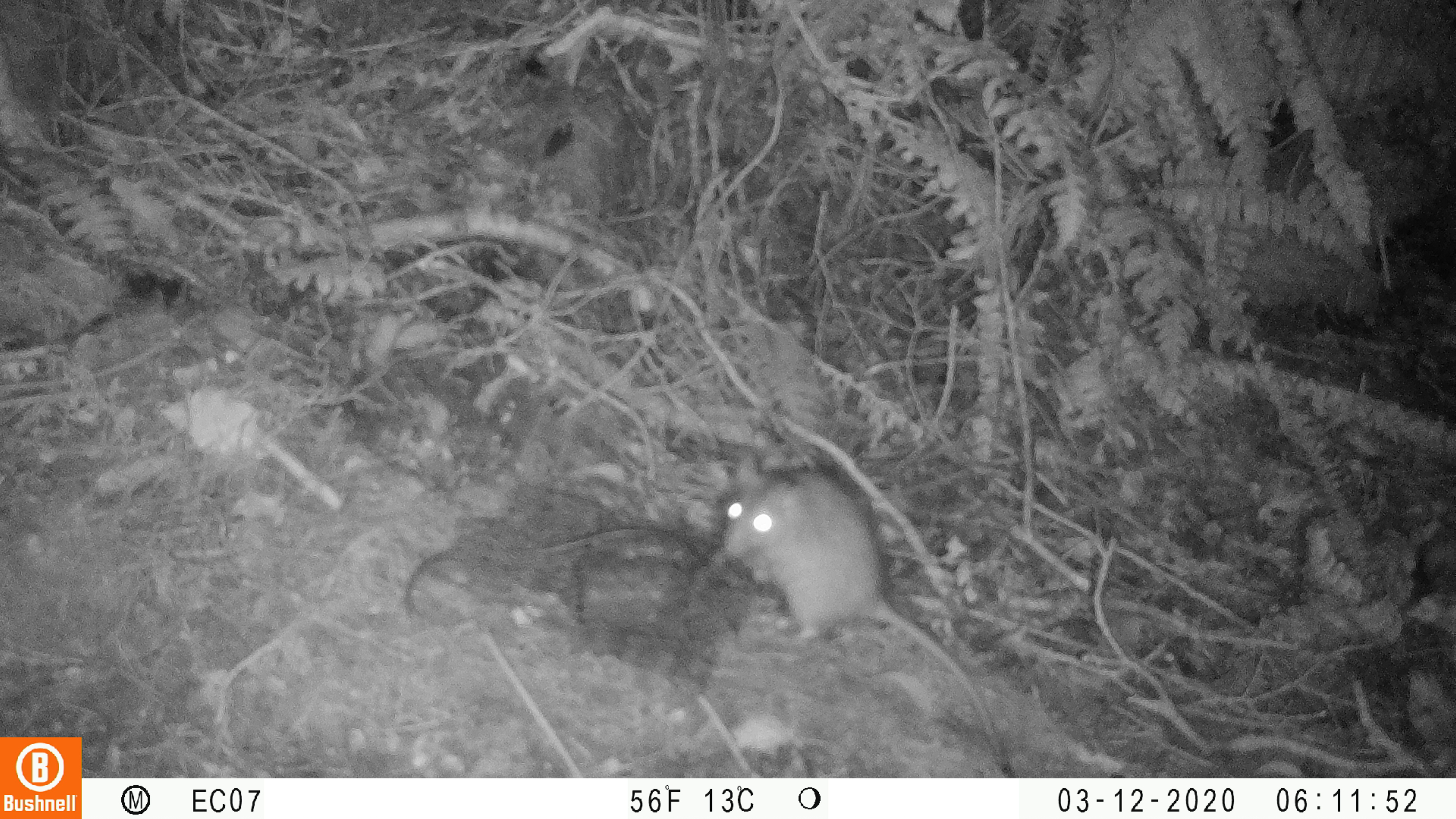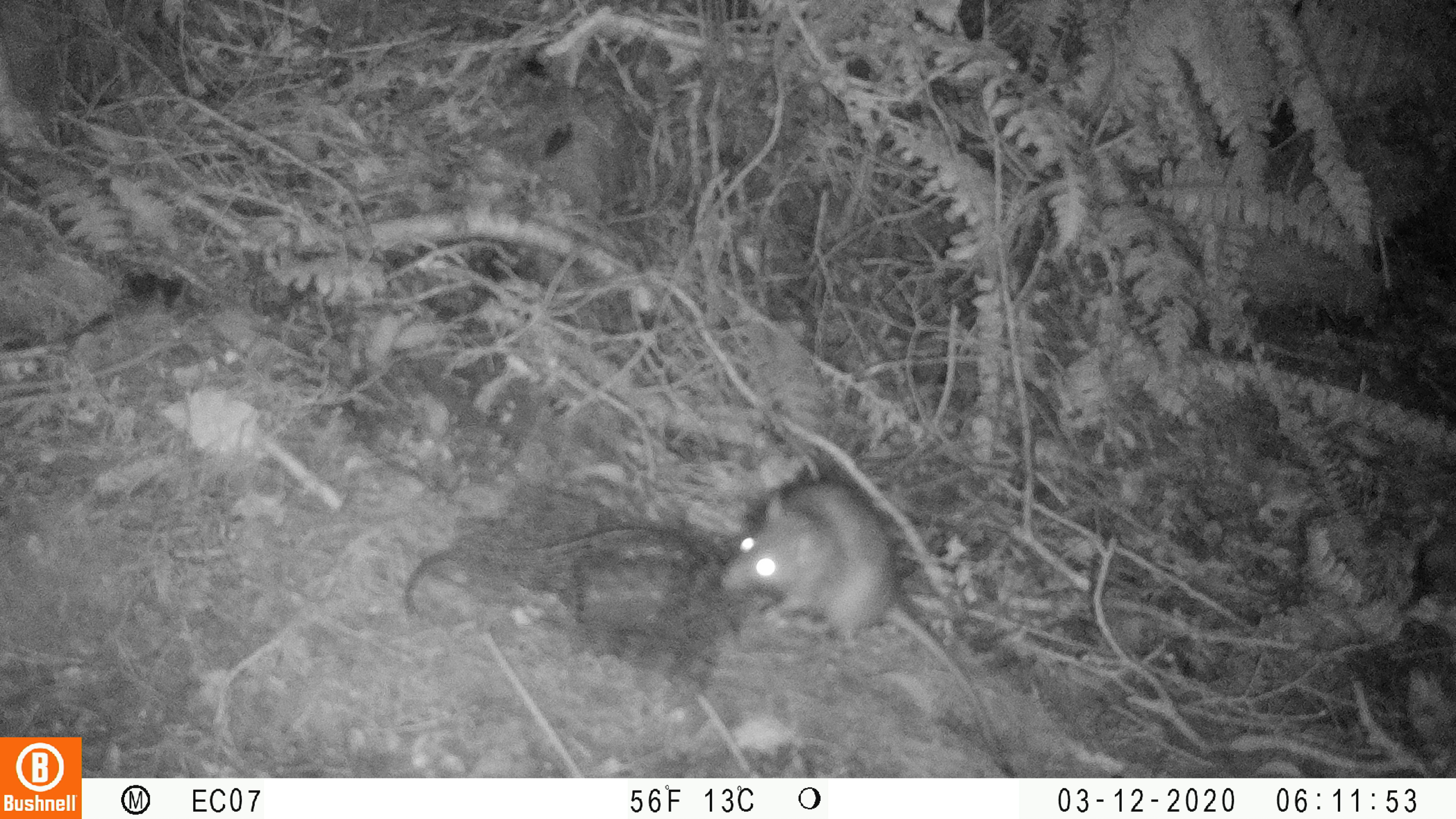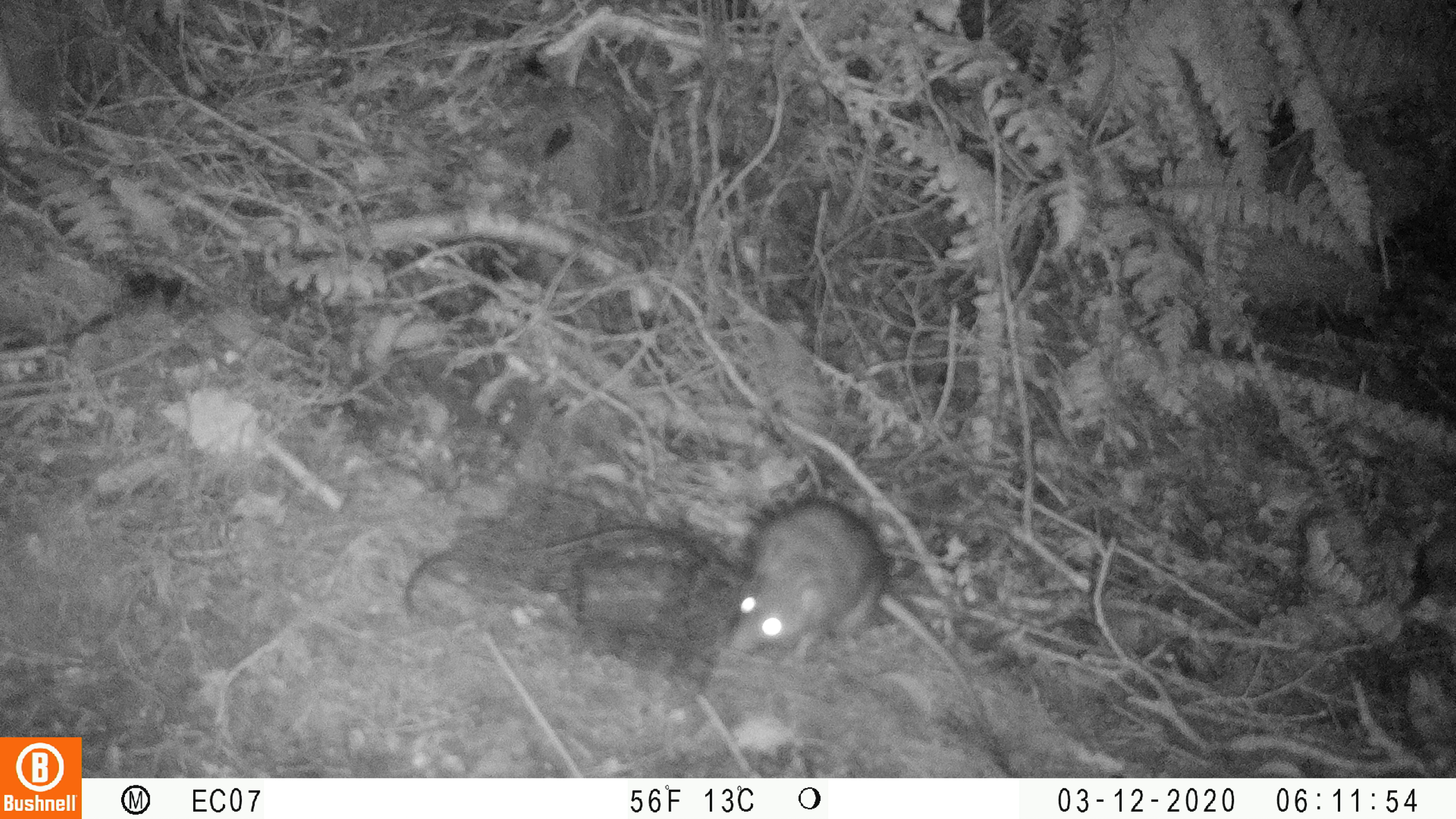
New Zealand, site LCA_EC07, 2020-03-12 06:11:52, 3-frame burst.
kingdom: Animalia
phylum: Chordata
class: Mammalia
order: Rodentia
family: Muridae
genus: Rattus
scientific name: Rattus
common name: rat